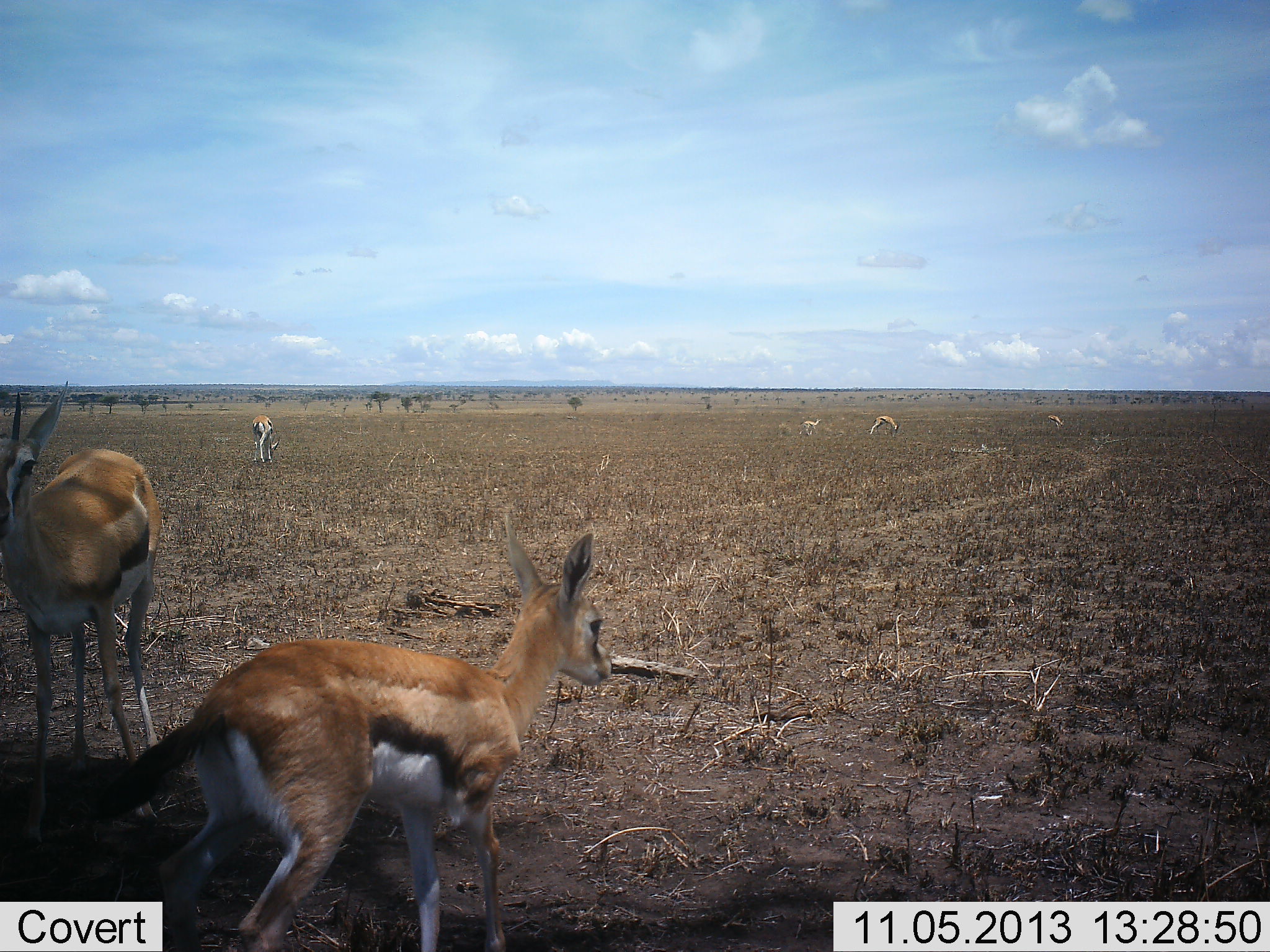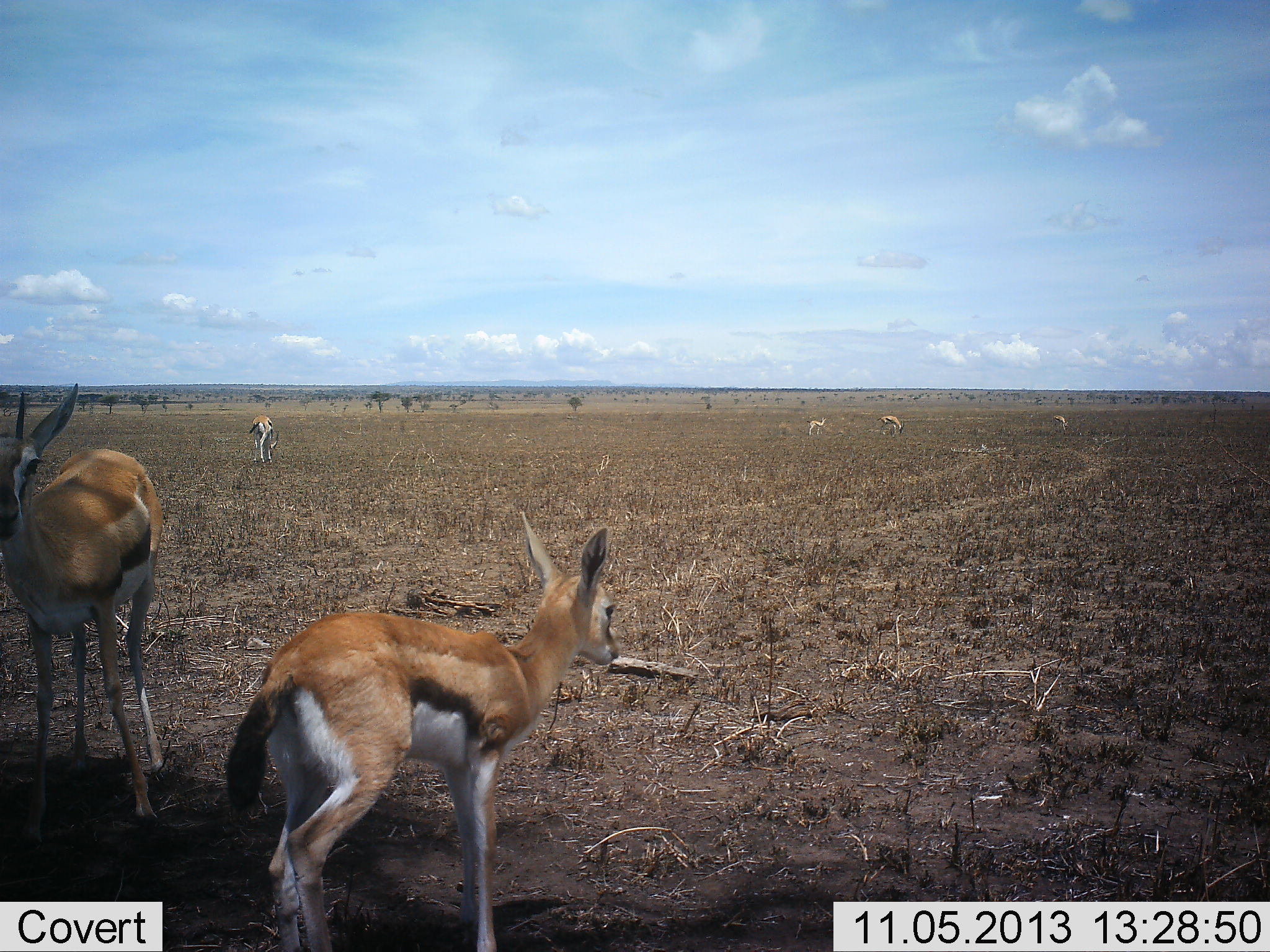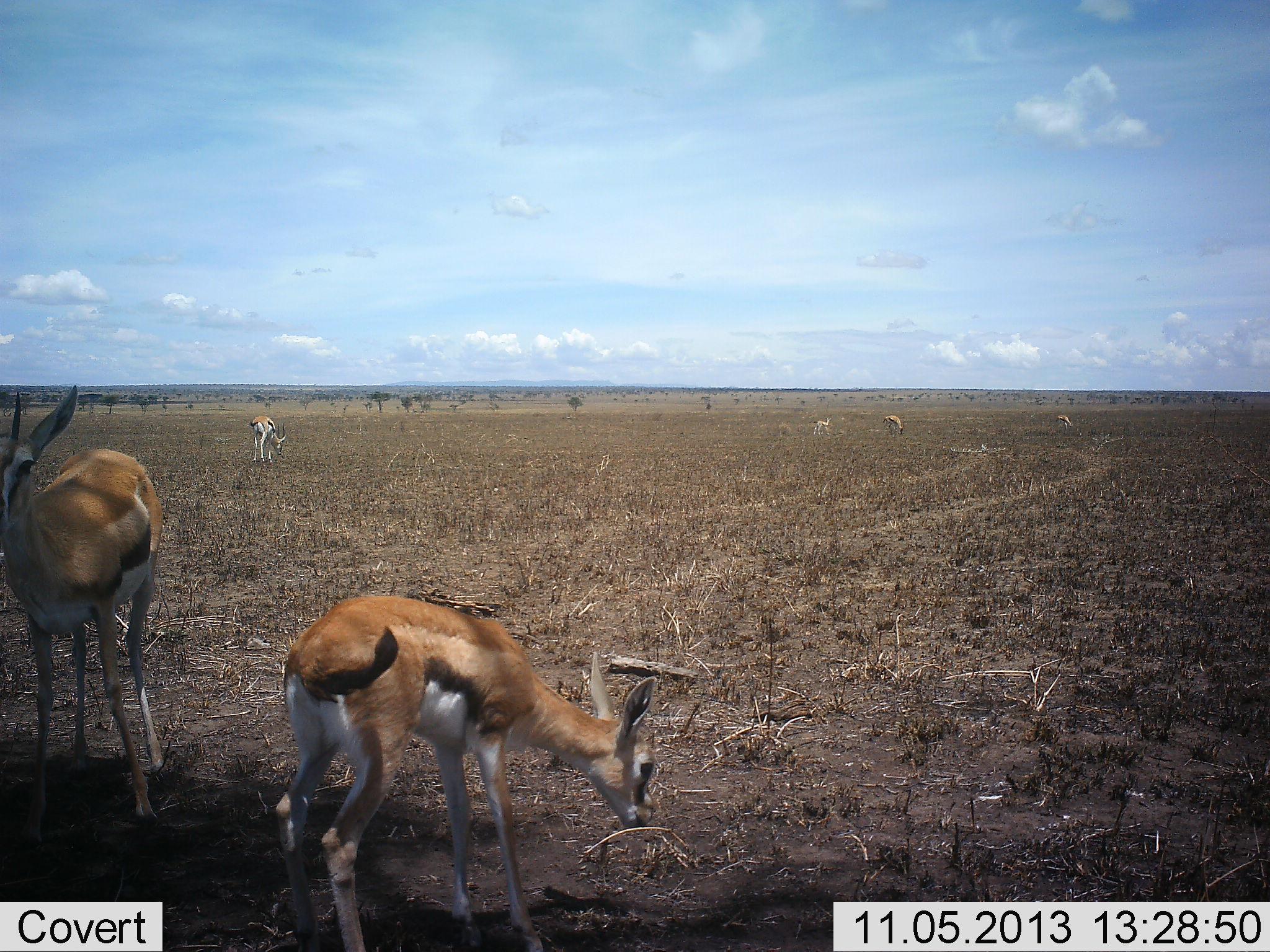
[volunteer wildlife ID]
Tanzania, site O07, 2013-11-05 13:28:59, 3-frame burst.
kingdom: Animalia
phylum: Chordata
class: Mammalia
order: Artiodactyla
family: Bovidae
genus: Eudorcas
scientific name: Eudorcas thomsonii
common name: thomson's gazelle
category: gazellethomsons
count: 6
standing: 100%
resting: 10%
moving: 50%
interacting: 0%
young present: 30%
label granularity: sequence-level